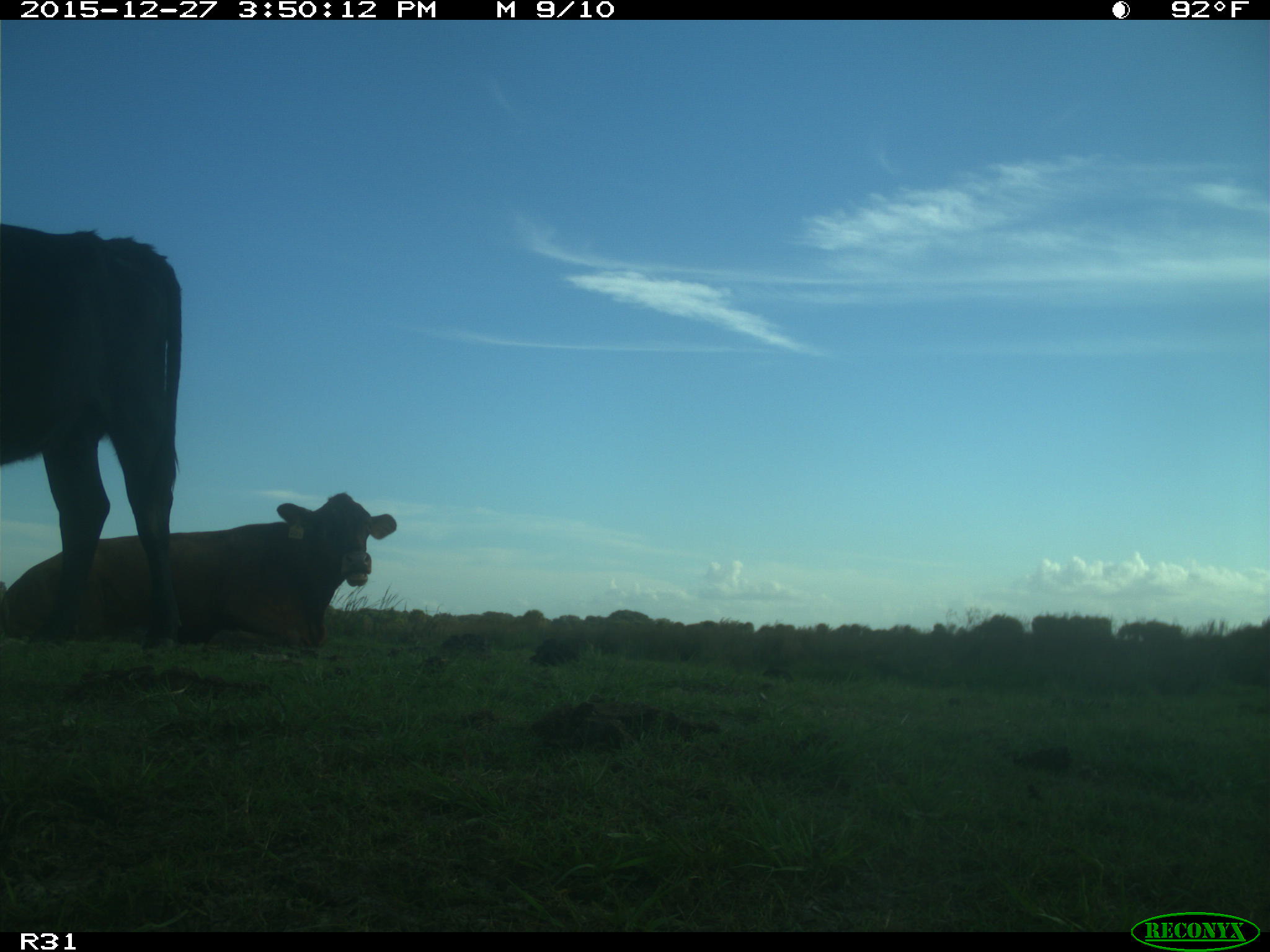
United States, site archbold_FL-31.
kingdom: Animalia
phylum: Chordata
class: Mammalia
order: Artiodactyla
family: Bovidae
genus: Bos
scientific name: Bos taurus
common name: domestic cow